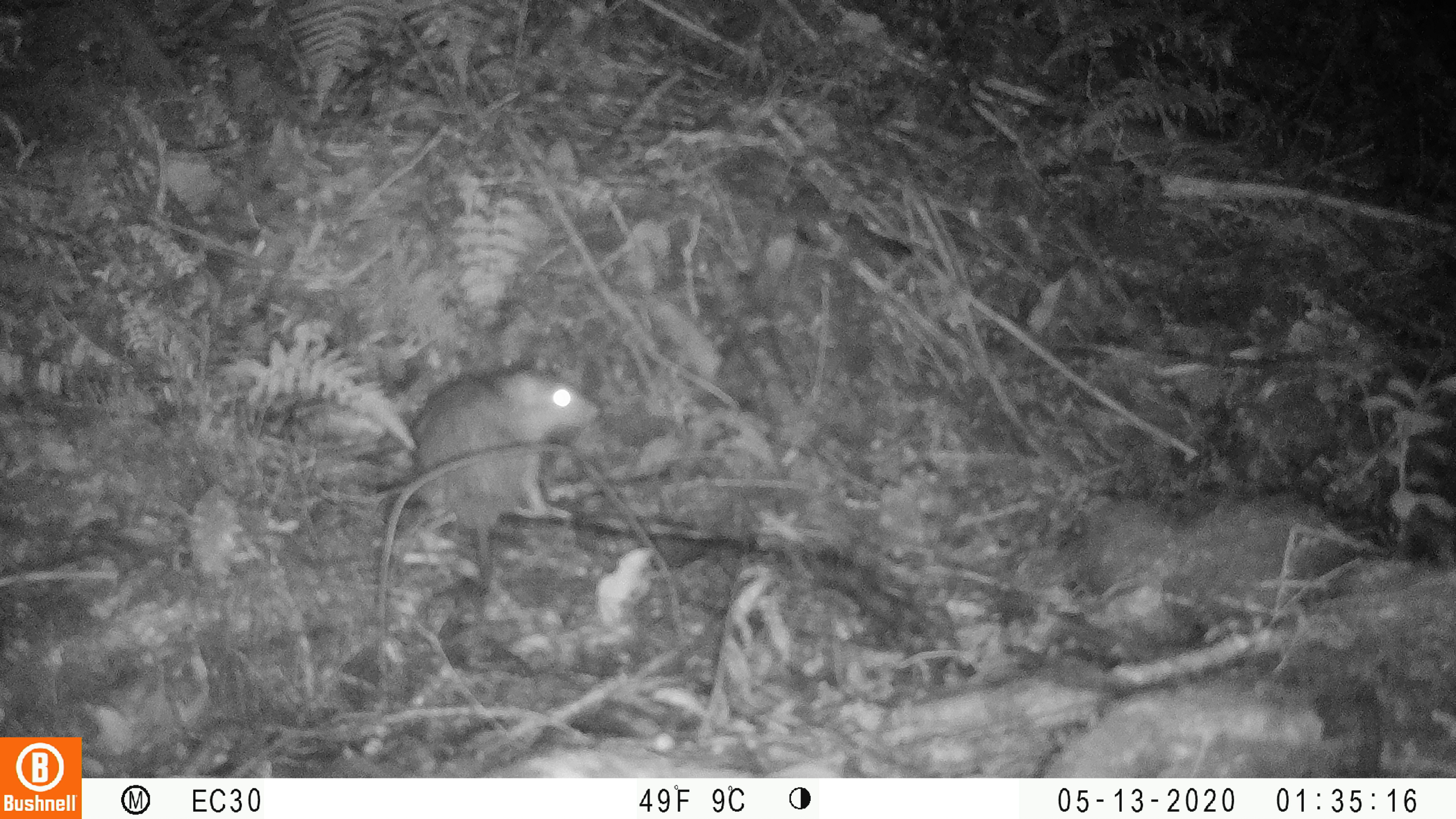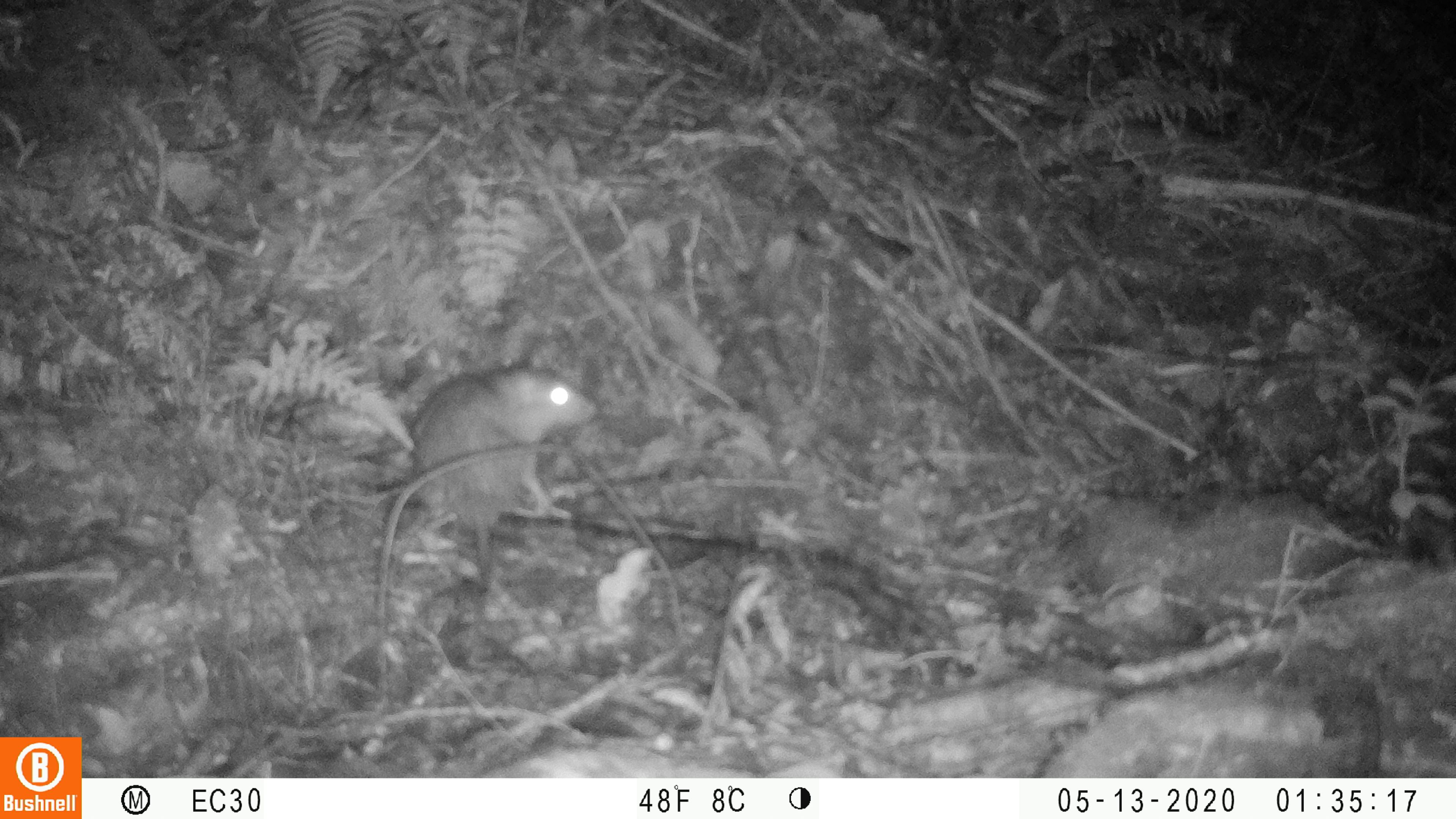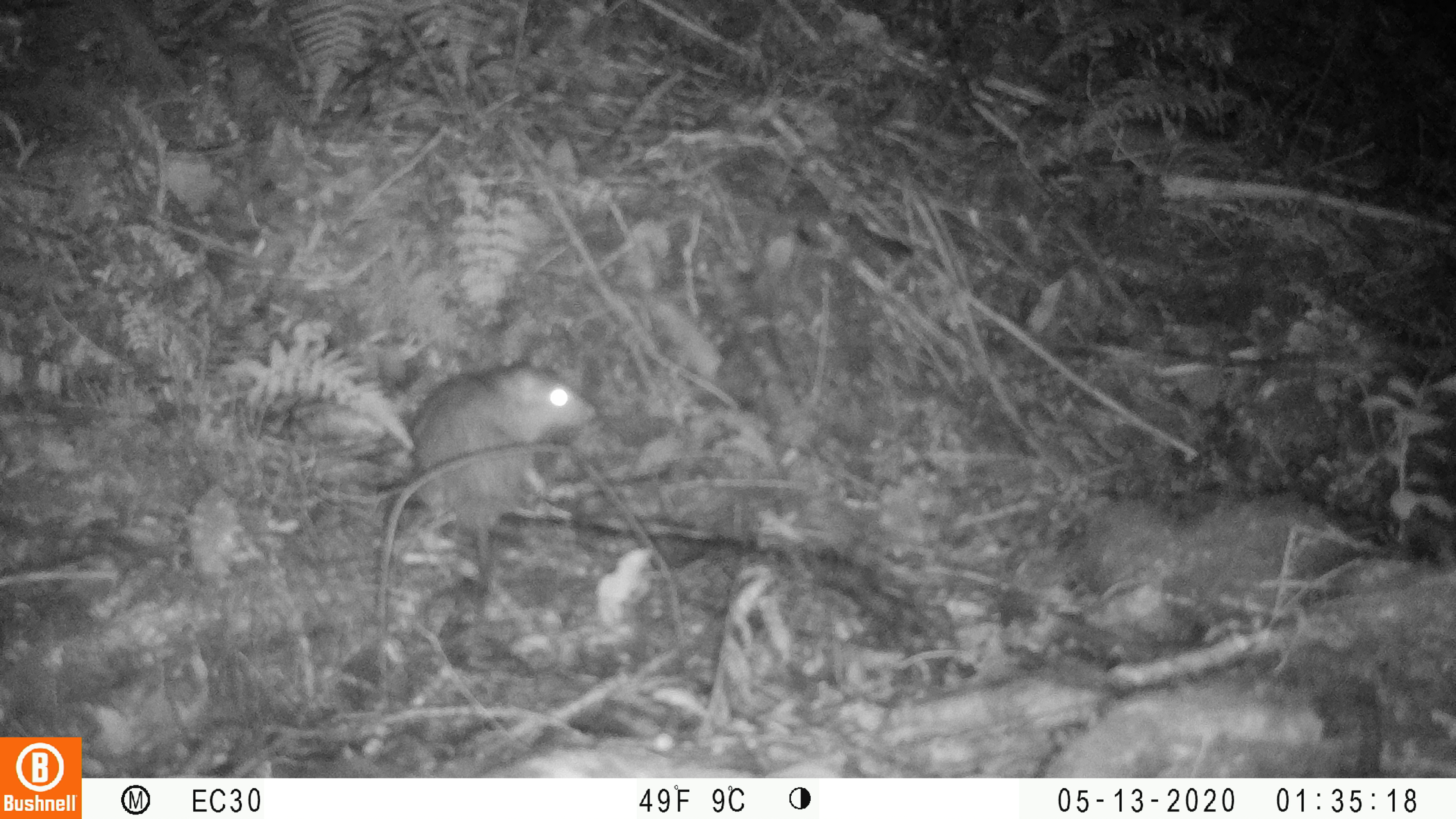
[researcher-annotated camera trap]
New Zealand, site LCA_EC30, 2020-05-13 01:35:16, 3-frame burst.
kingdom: Animalia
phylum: Chordata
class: Mammalia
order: Rodentia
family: Muridae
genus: Rattus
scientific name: Rattus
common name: rat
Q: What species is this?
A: Rat (Rattus).